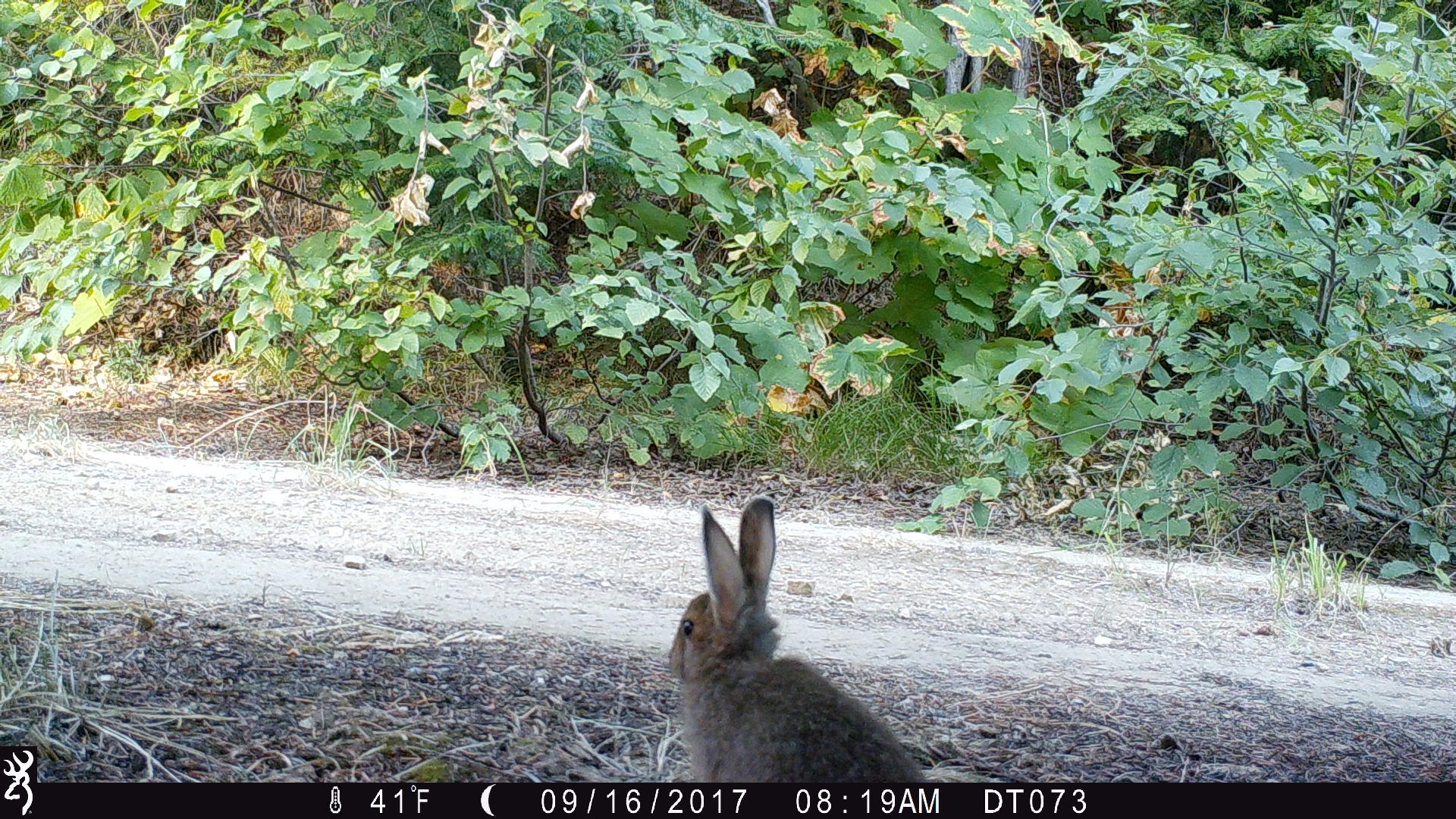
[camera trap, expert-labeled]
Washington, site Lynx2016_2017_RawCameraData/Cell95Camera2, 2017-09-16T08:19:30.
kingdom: Animalia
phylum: Chordata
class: Mammalia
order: Lagomorpha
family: Leporidae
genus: Lepus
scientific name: Lepus americanus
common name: snowshoe hare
Lepus americanus (snowshoe hare). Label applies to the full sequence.